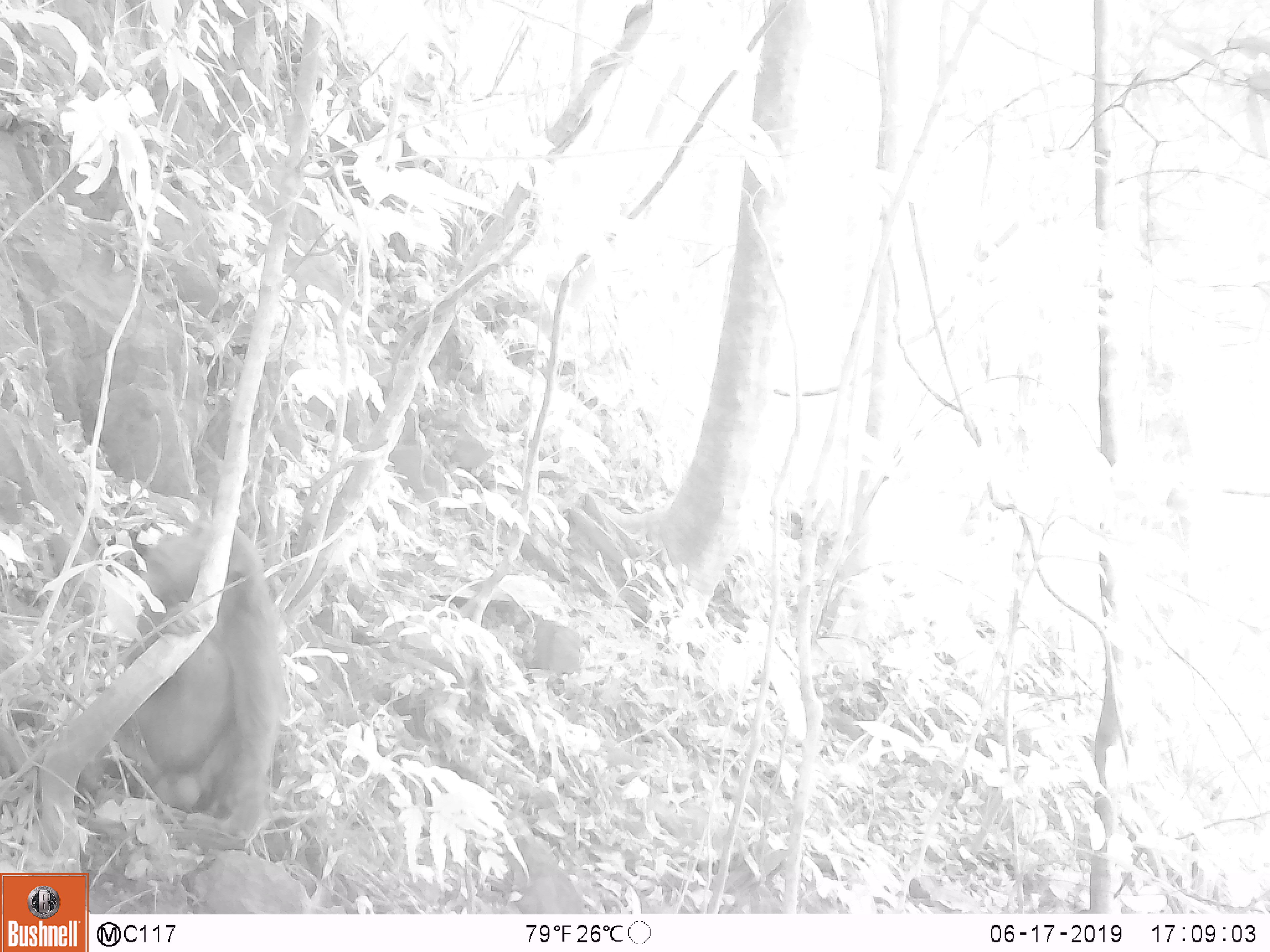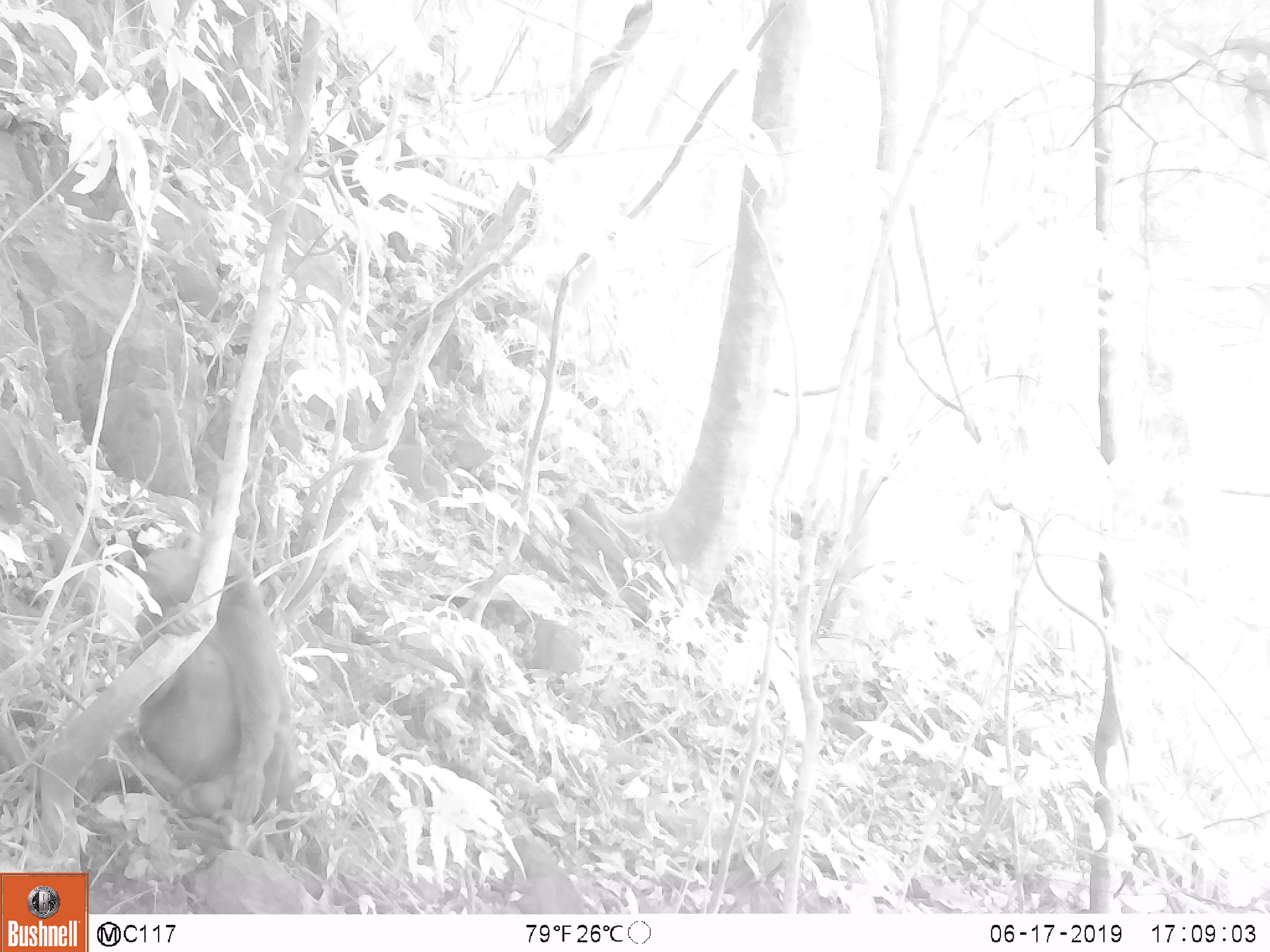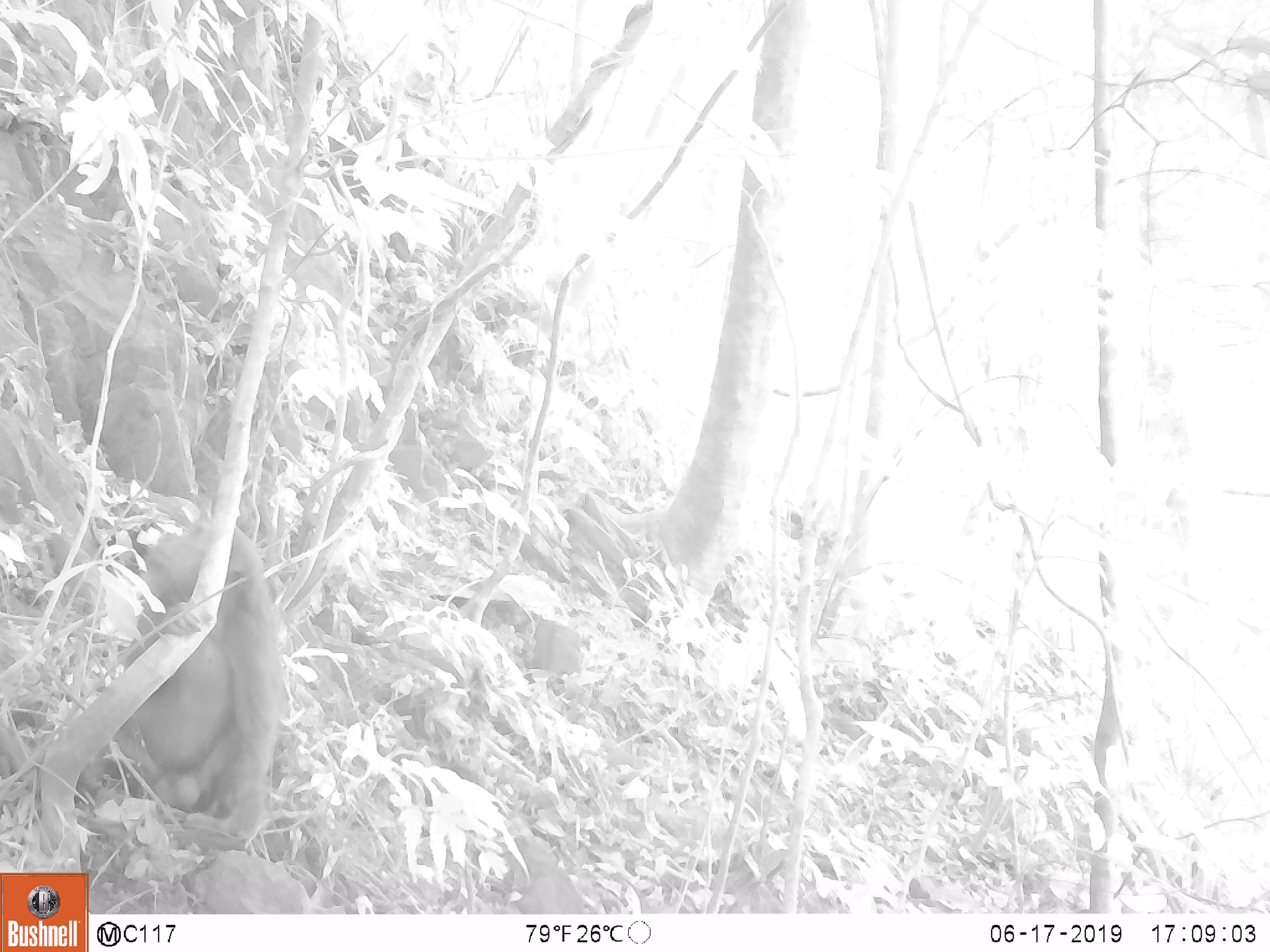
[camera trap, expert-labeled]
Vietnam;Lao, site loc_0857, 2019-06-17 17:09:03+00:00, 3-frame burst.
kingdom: Animalia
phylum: Chordata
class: Mammalia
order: Primates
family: Cercopithecidae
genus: Macaca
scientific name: Macaca arctoides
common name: stump-tailed macaque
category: stump tailed macaque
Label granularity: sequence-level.